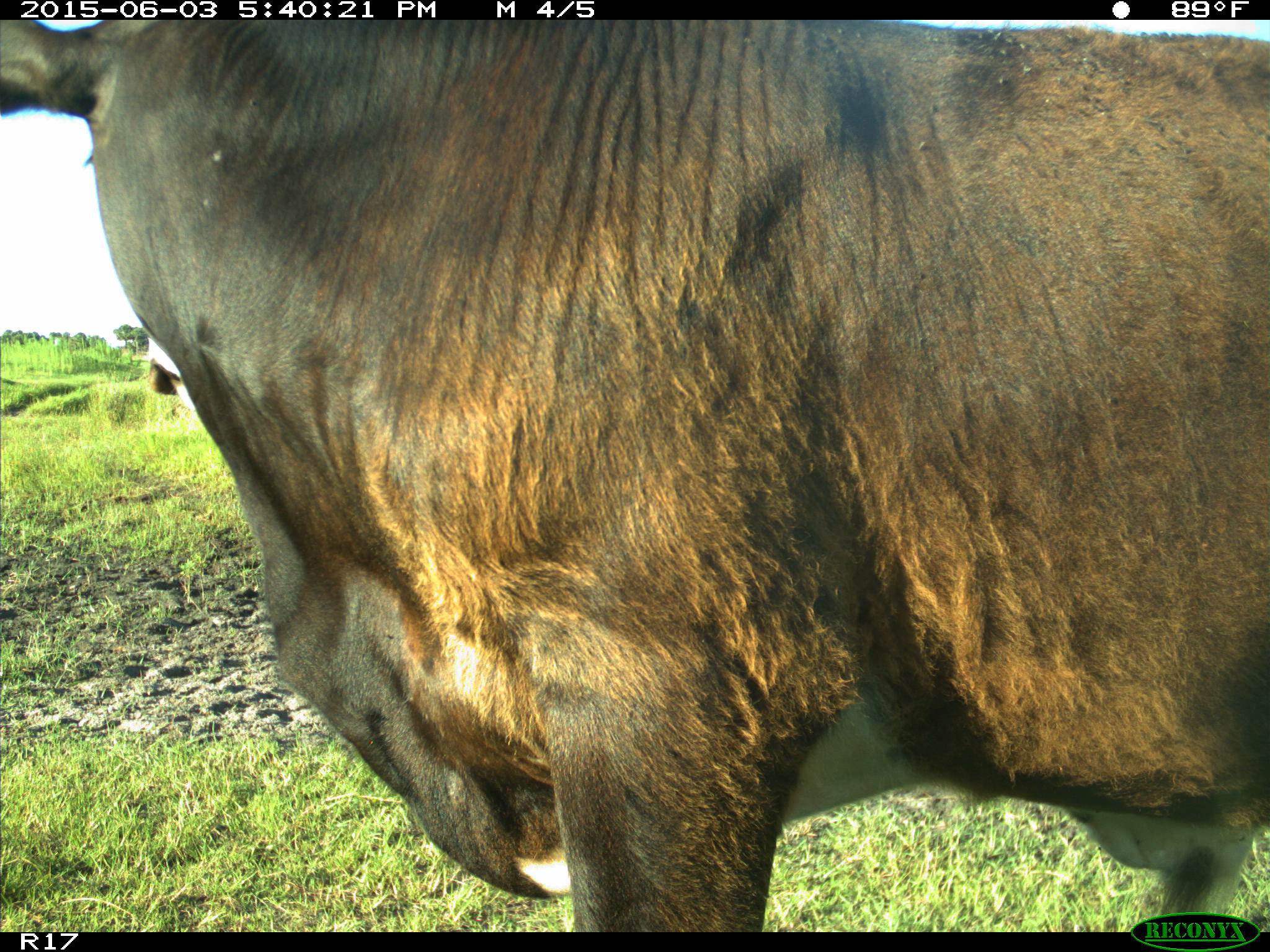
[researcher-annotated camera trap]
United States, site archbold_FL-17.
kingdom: Animalia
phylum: Chordata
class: Mammalia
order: Artiodactyla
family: Bovidae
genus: Bos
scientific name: Bos taurus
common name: domestic cow